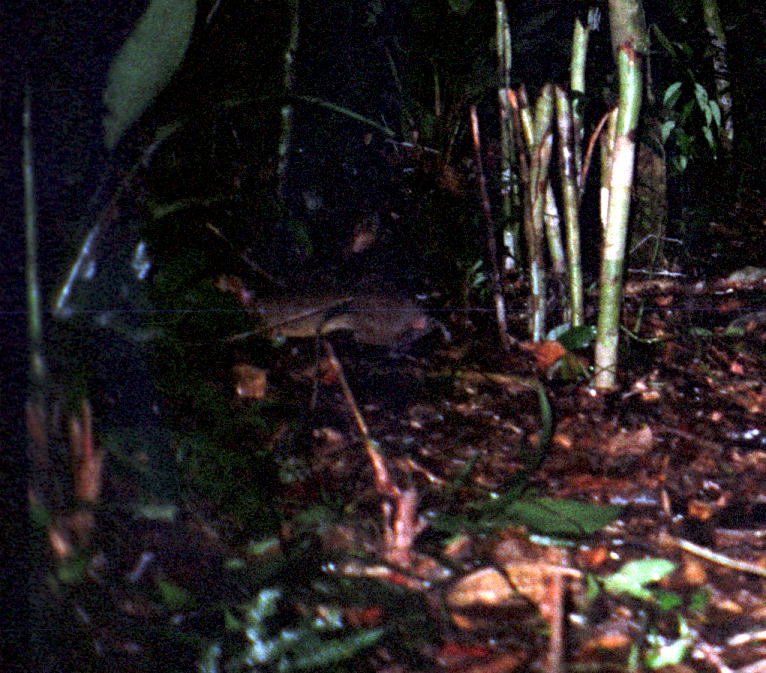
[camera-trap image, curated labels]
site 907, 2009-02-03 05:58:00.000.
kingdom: Animalia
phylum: Chordata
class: Mammalia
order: Rodentia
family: Dasyproctidae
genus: Myoprocta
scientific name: Myoprocta pratti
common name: green acouchi